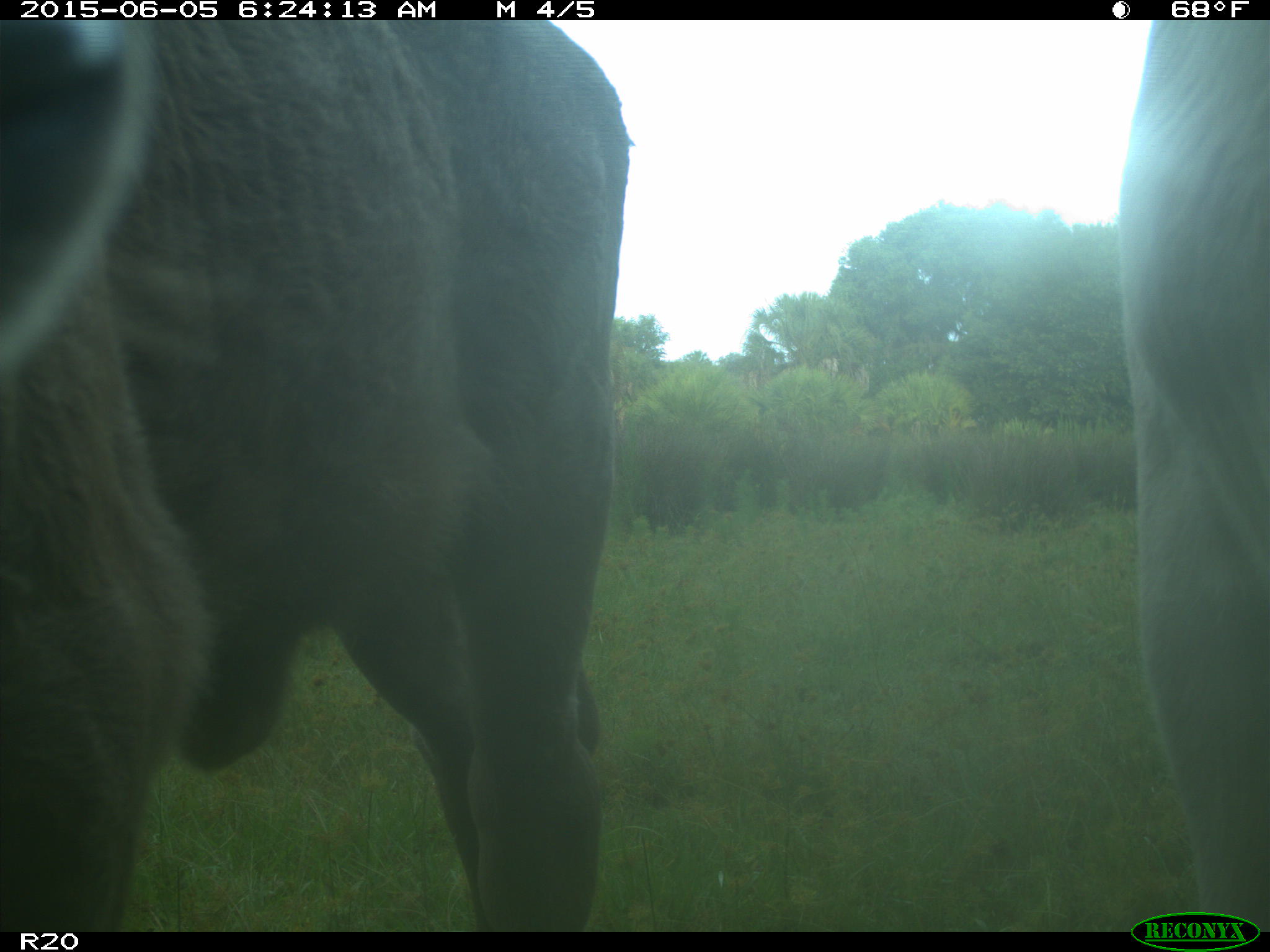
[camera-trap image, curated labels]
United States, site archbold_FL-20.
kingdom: Animalia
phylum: Chordata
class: Mammalia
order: Artiodactyla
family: Bovidae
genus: Bos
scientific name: Bos taurus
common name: domestic cow